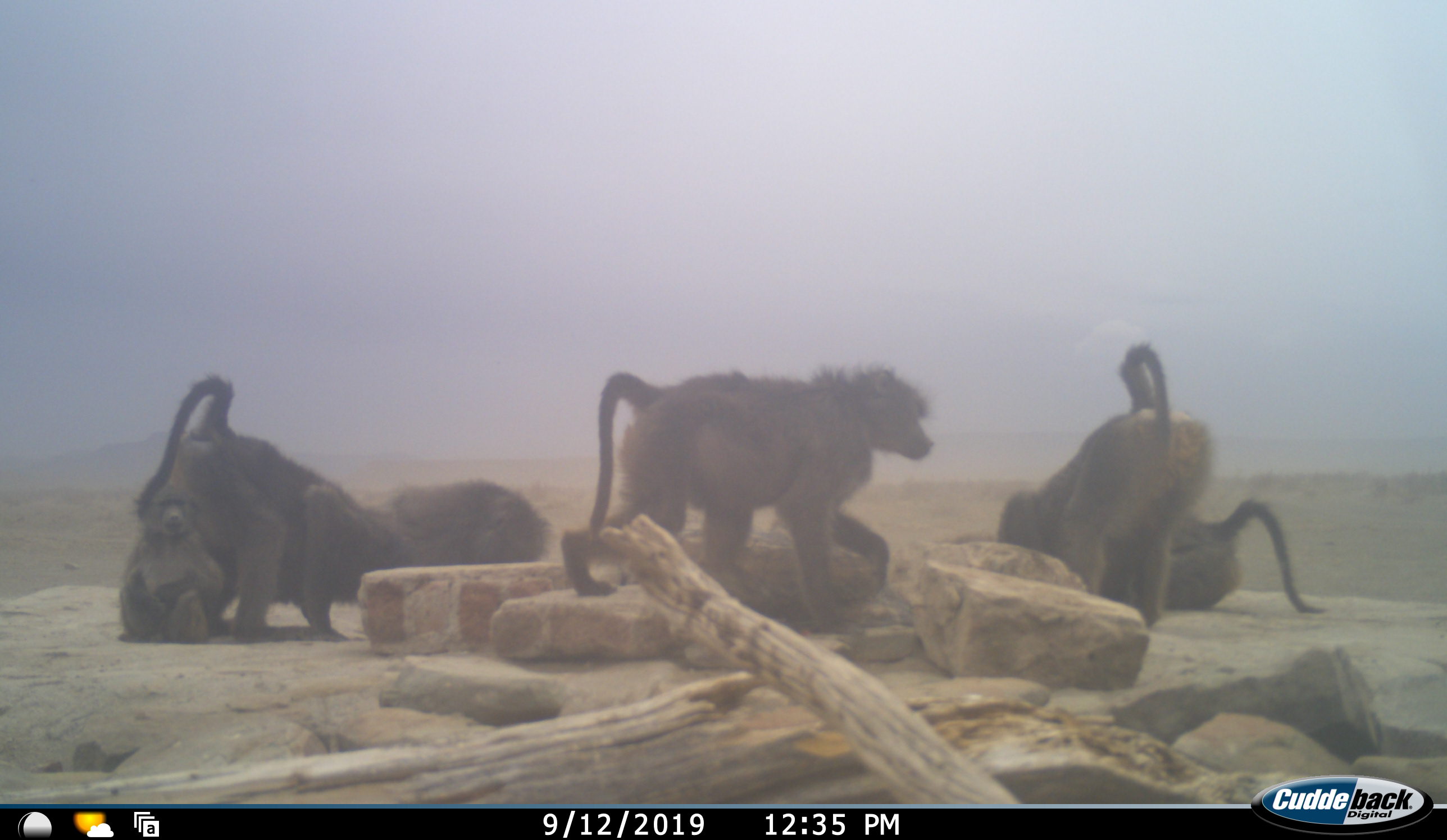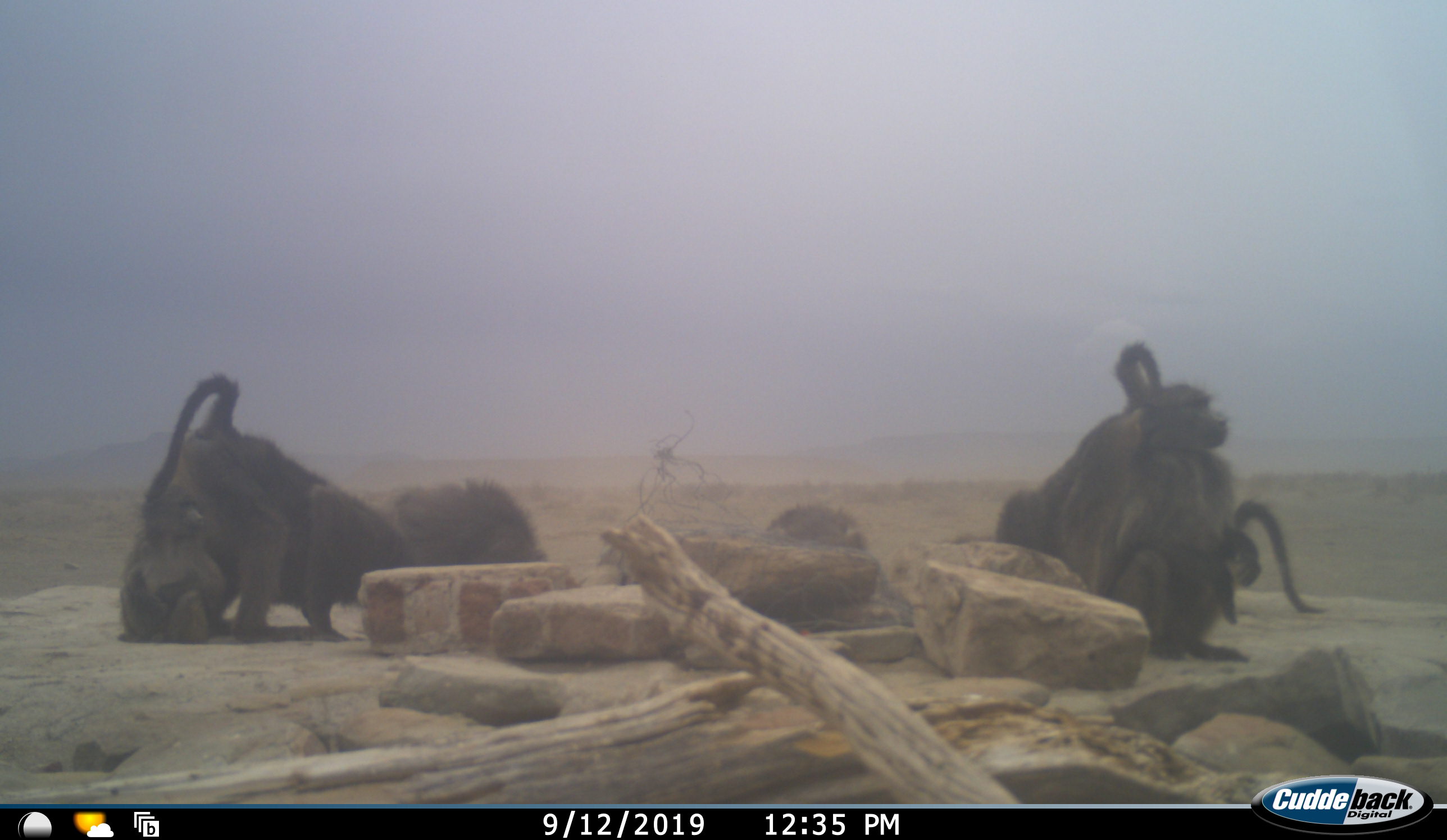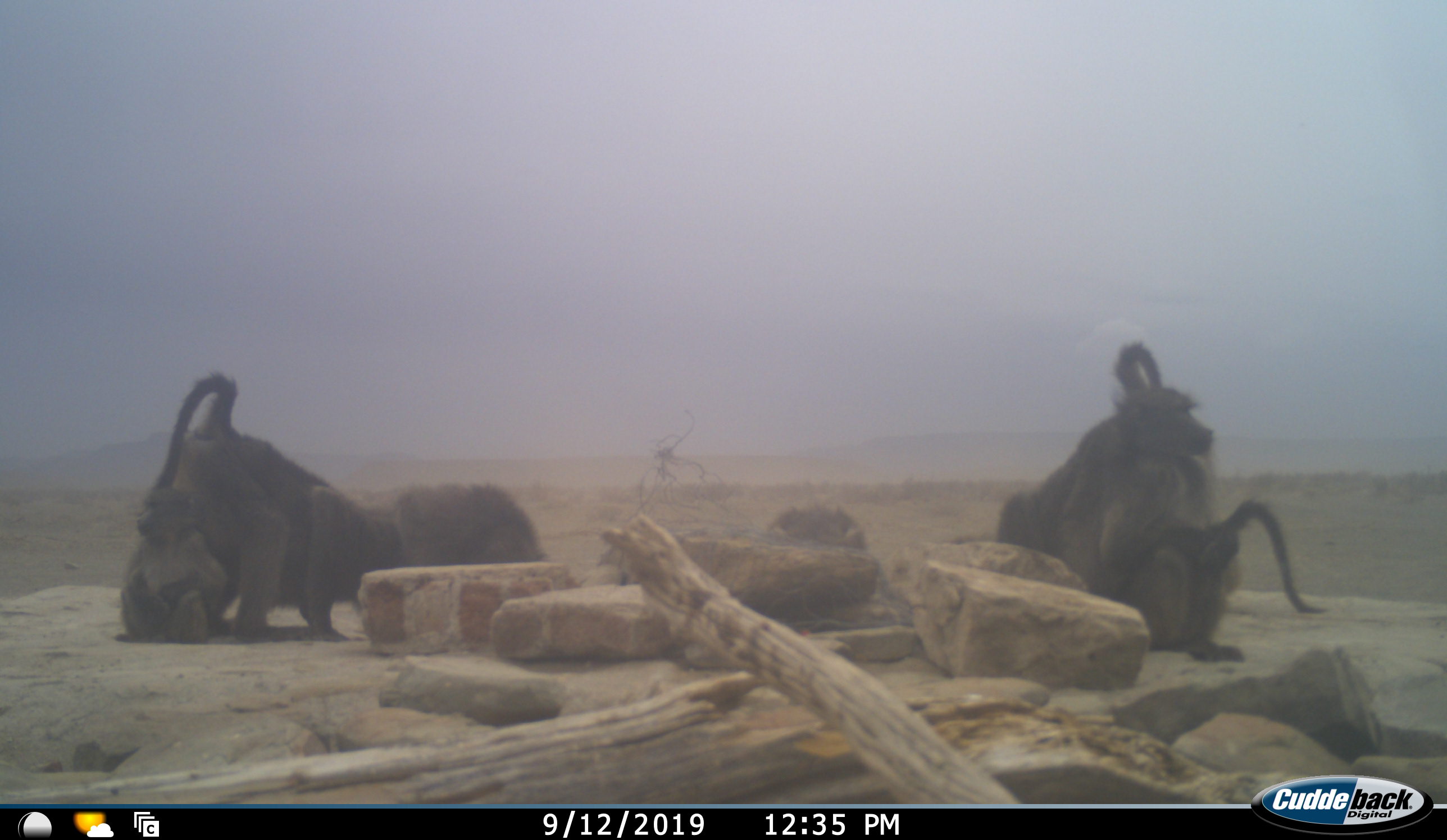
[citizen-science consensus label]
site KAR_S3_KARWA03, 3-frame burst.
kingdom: Animalia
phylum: Chordata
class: Mammalia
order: Primates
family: Cercopithecidae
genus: Papio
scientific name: Papio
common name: baboon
Baboon (Papio), count 7. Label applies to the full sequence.